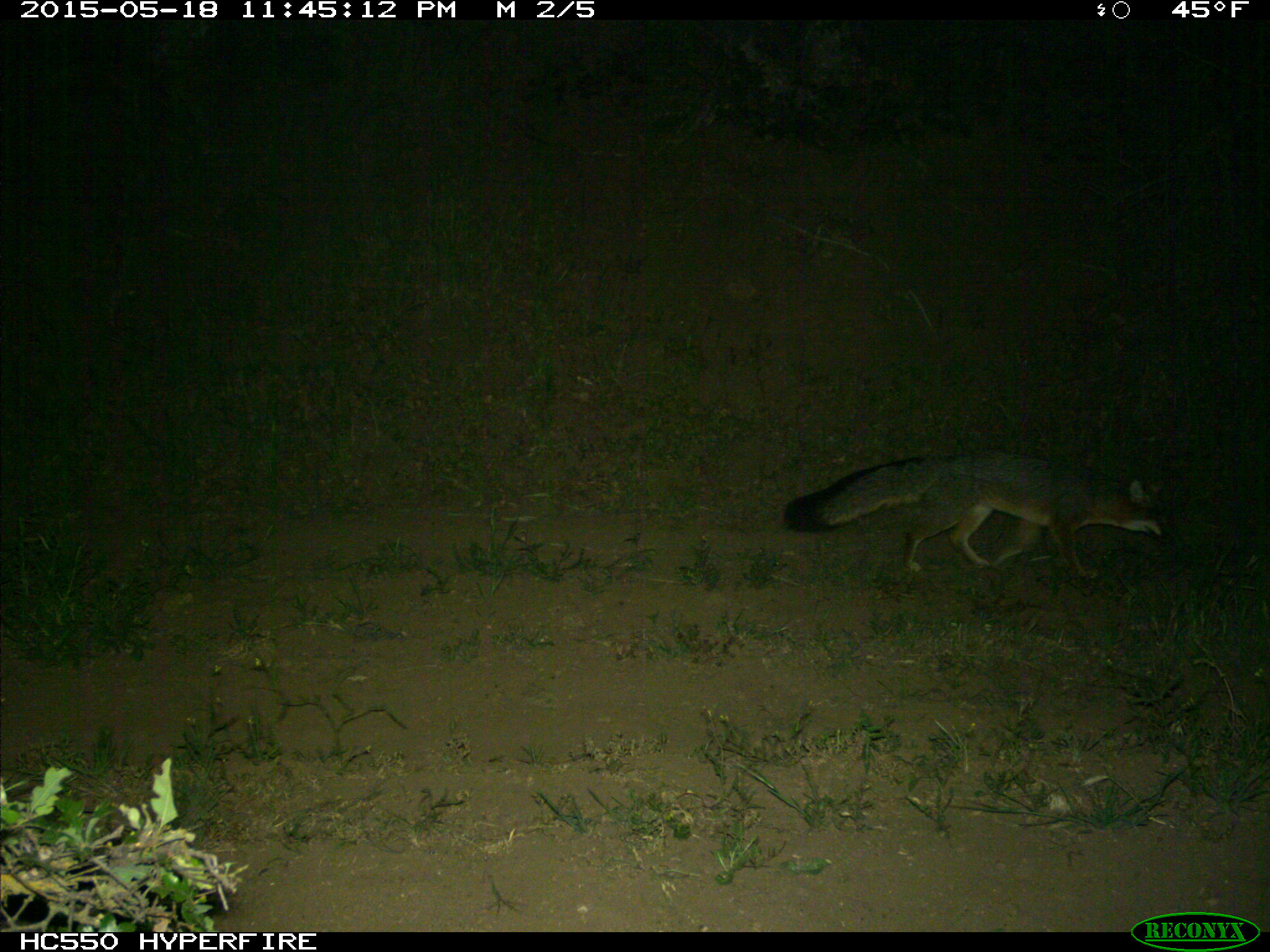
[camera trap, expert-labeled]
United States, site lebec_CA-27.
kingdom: Animalia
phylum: Chordata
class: Mammalia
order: Carnivora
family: Canidae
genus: Urocyon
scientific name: Urocyon cinereoargenteus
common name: gray fox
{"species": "Urocyon cinereoargenteus (gray fox)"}